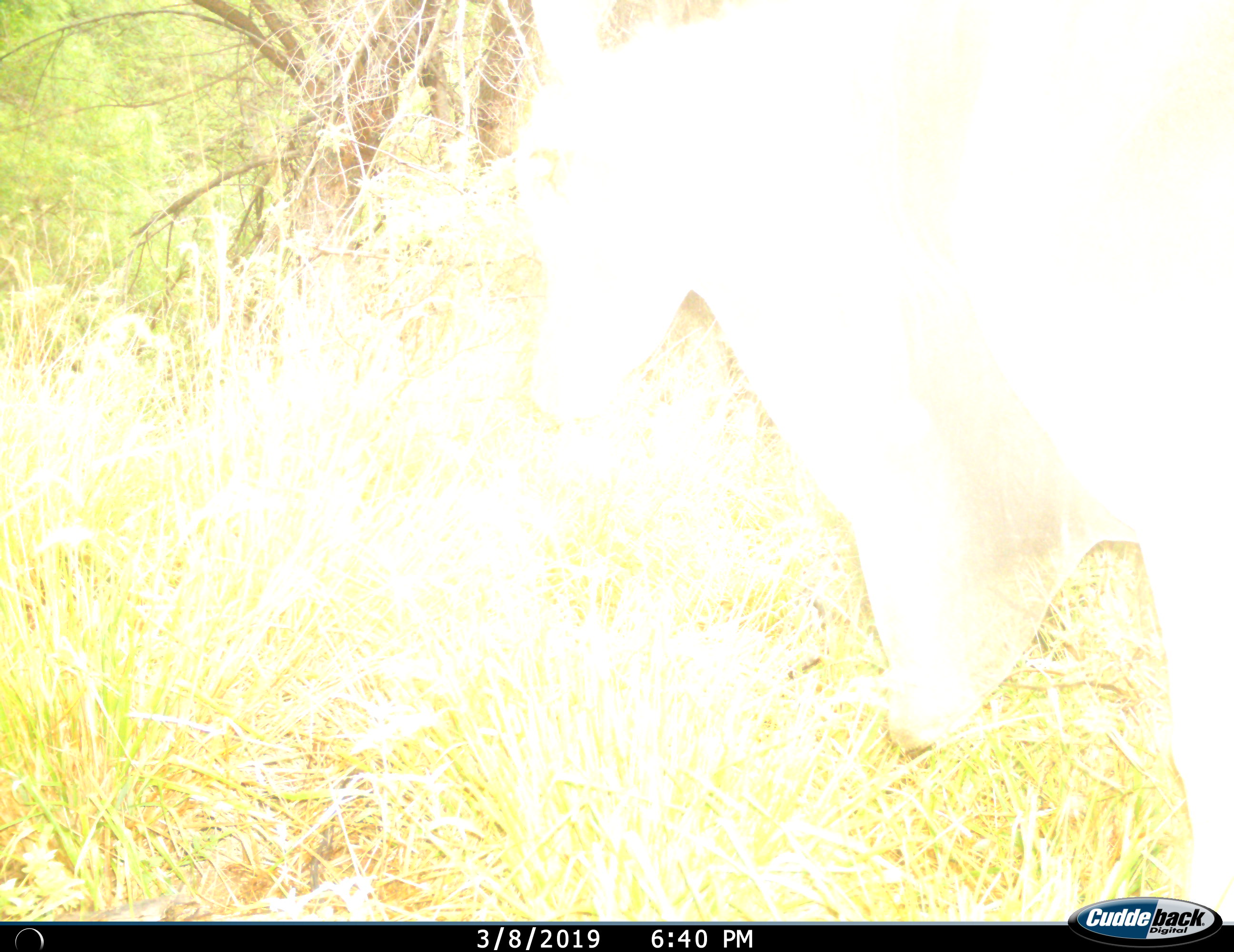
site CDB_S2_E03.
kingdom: Animalia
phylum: Chordata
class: Mammalia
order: Artiodactyla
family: Bovidae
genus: Tragelaphus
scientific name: Tragelaphus oryx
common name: eland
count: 1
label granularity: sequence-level